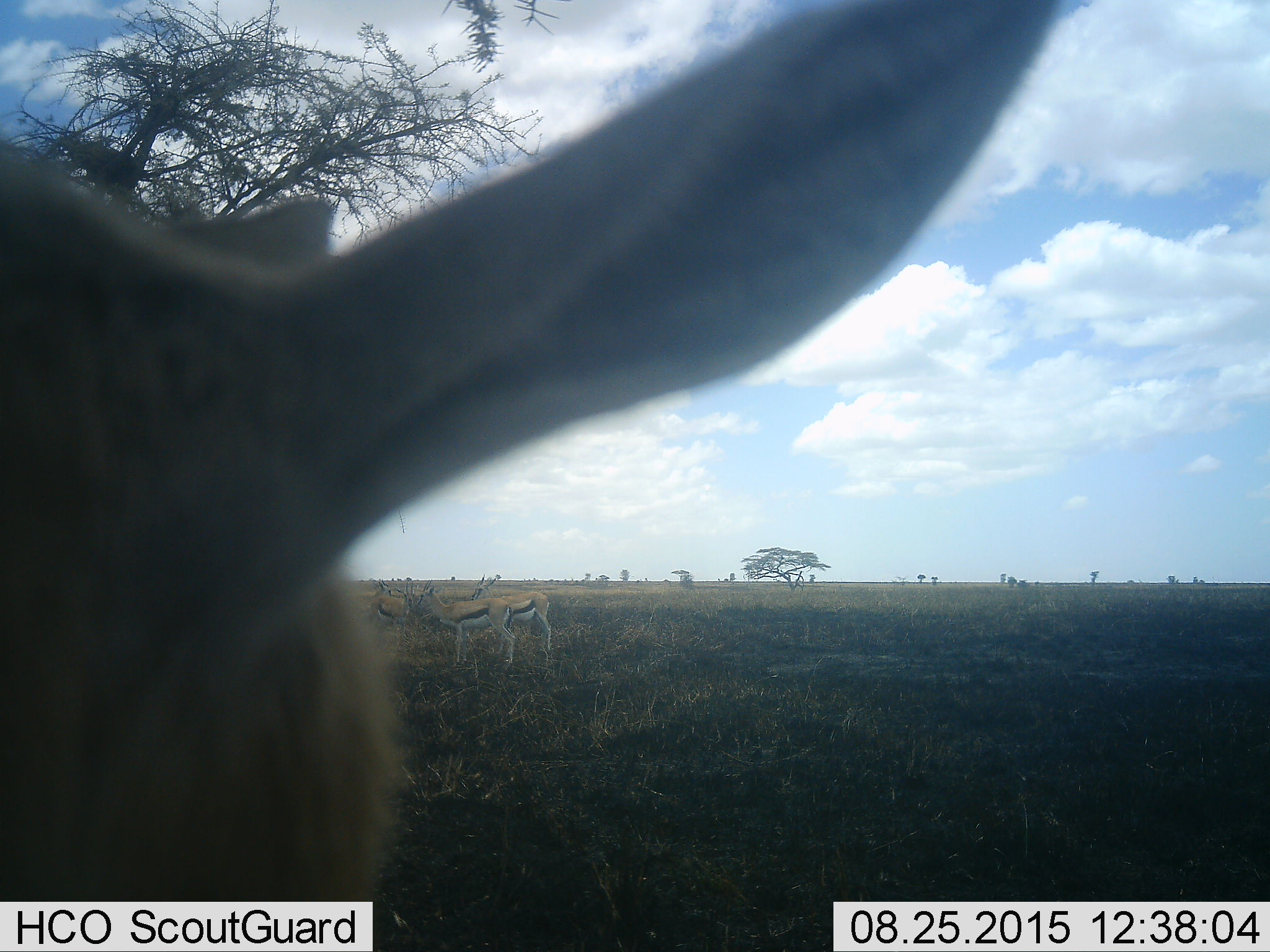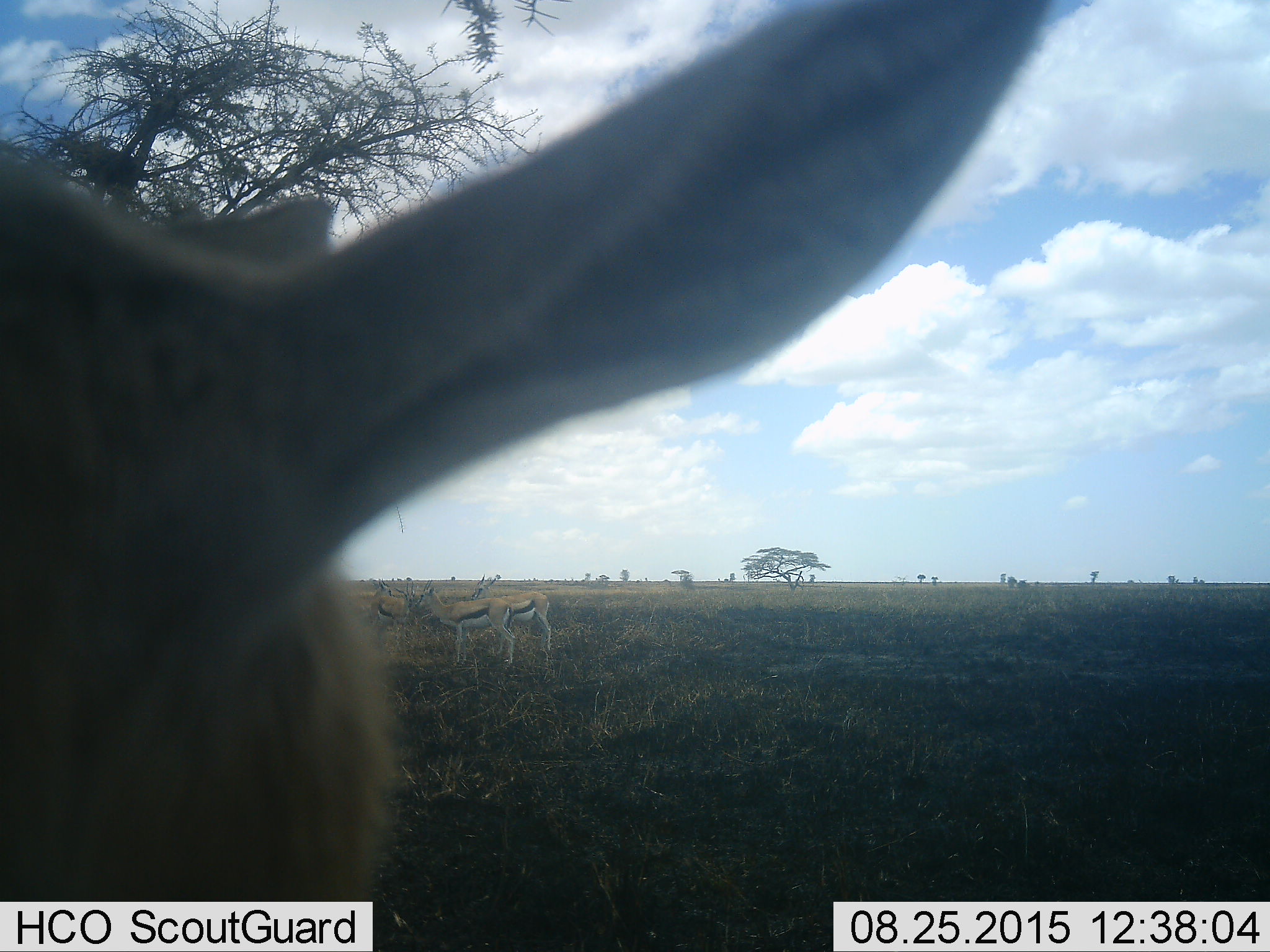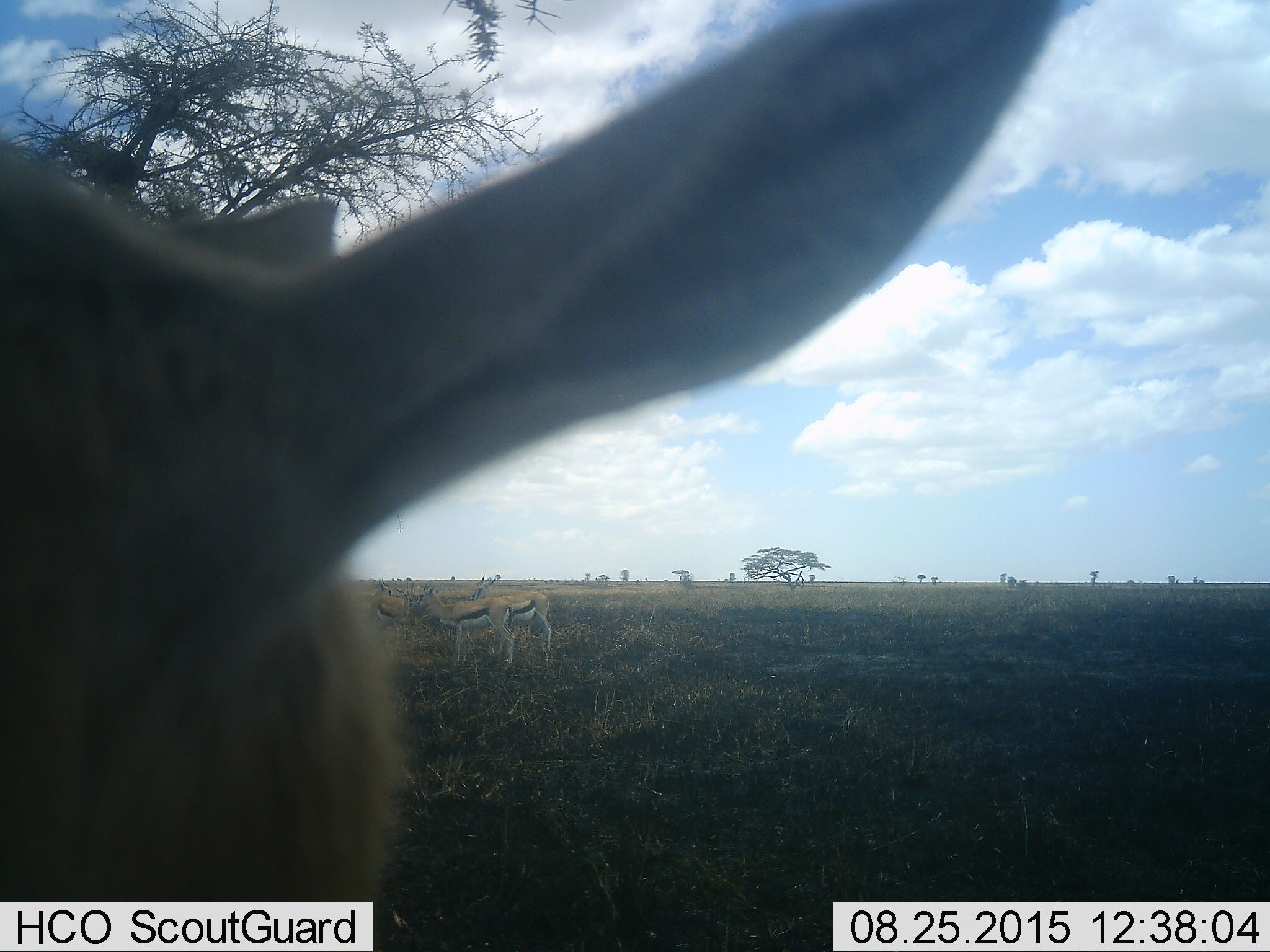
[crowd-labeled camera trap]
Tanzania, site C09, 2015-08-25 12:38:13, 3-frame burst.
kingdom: Animalia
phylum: Chordata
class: Mammalia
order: Artiodactyla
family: Bovidae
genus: Eudorcas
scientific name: Eudorcas thomsonii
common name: thomson's gazelle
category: gazellethomsons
Gazellethomsons (thomson's gazelle) (Eudorcas thomsonii), count 5. Behavior (volunteer vote fractions): standing 100%, resting 0%, moving 7%, interacting 13%. Young present (vote fraction): 7%. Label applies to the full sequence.